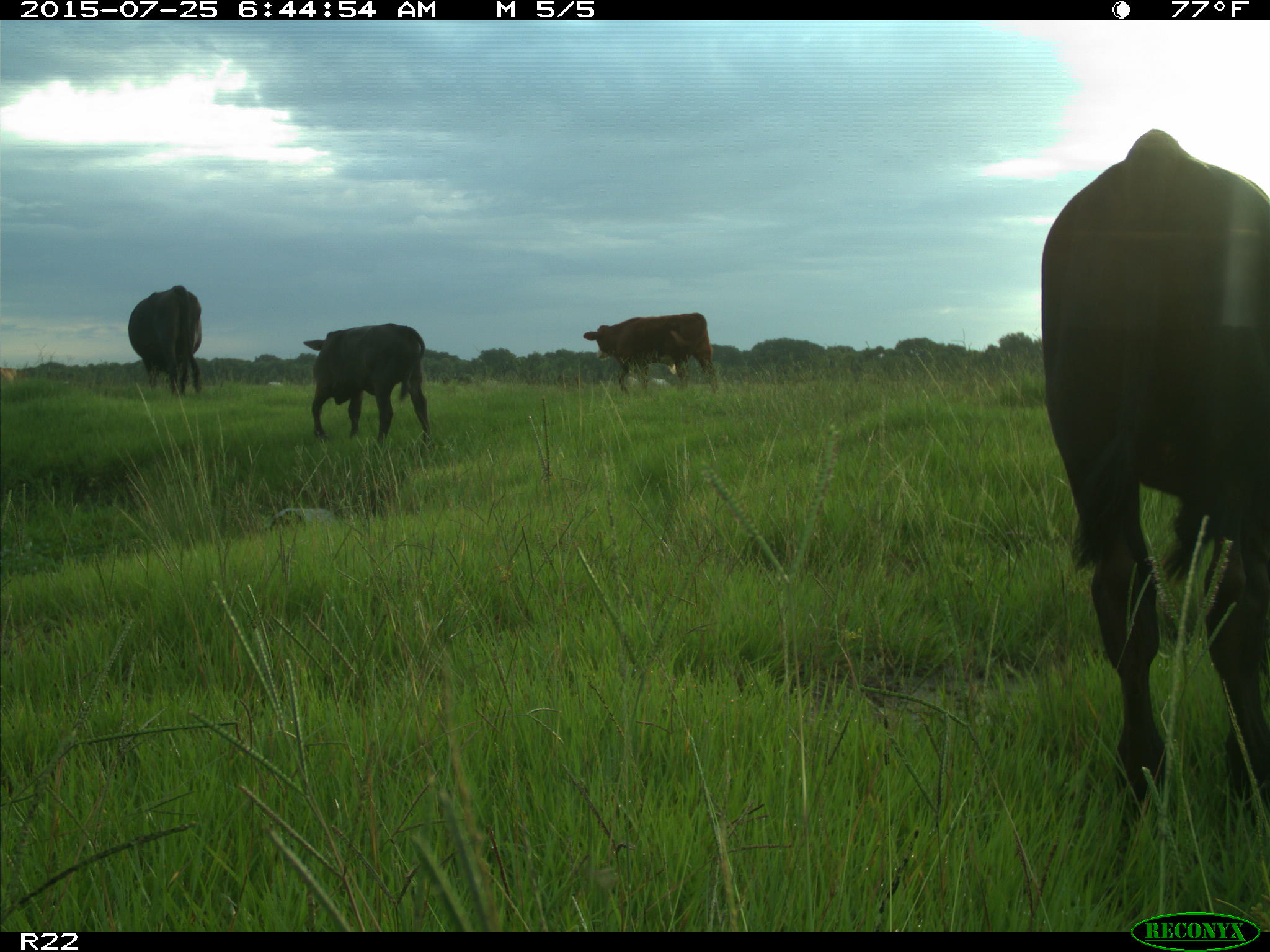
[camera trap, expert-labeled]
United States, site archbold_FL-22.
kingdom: Animalia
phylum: Chordata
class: Mammalia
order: Artiodactyla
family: Bovidae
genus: Bos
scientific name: Bos taurus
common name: domestic cow